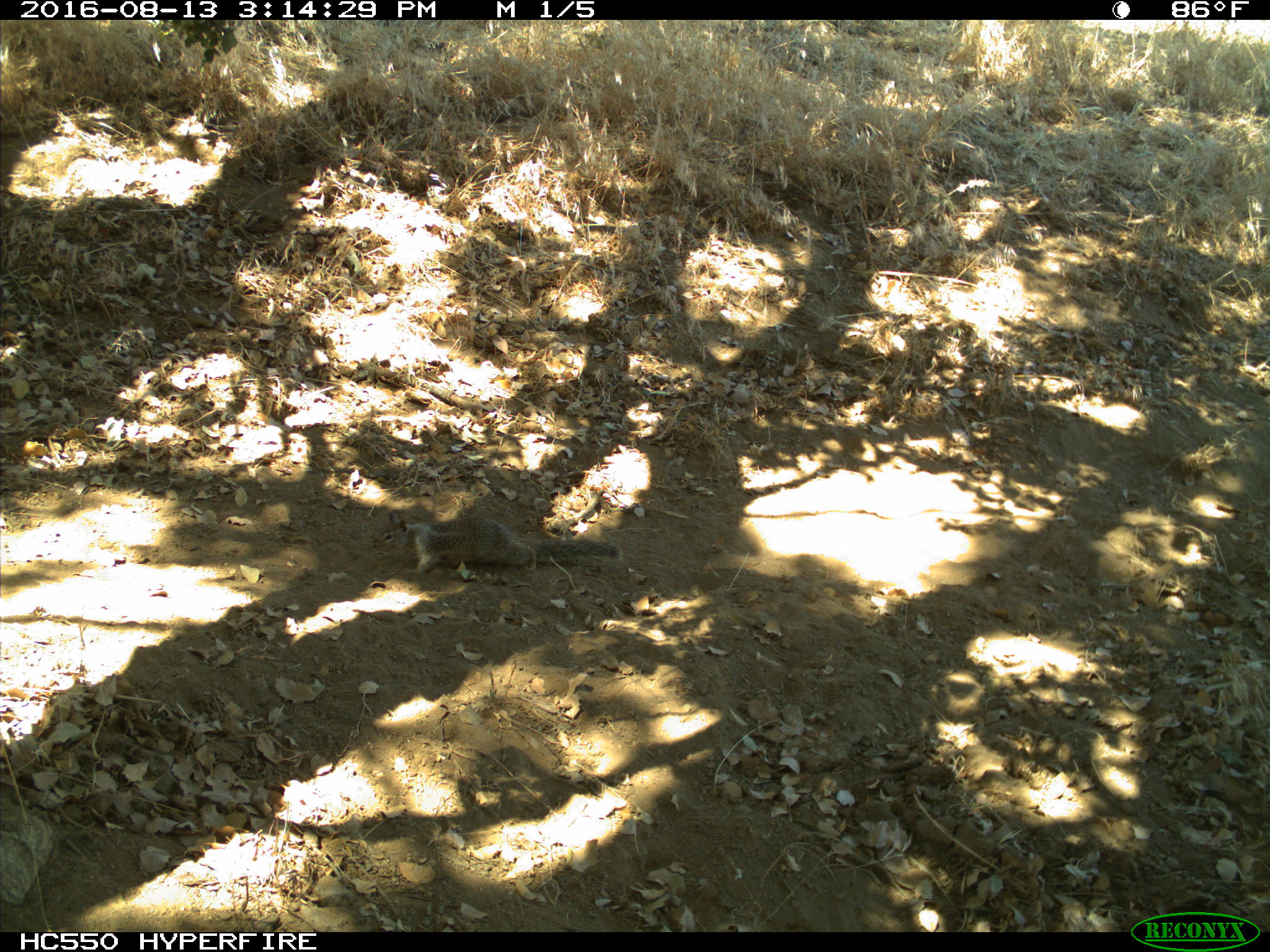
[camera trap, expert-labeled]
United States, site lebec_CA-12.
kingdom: Animalia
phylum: Chordata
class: Mammalia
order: Rodentia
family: Sciuridae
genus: Otospermophilus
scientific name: Otospermophilus beecheyi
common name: california ground squirrel